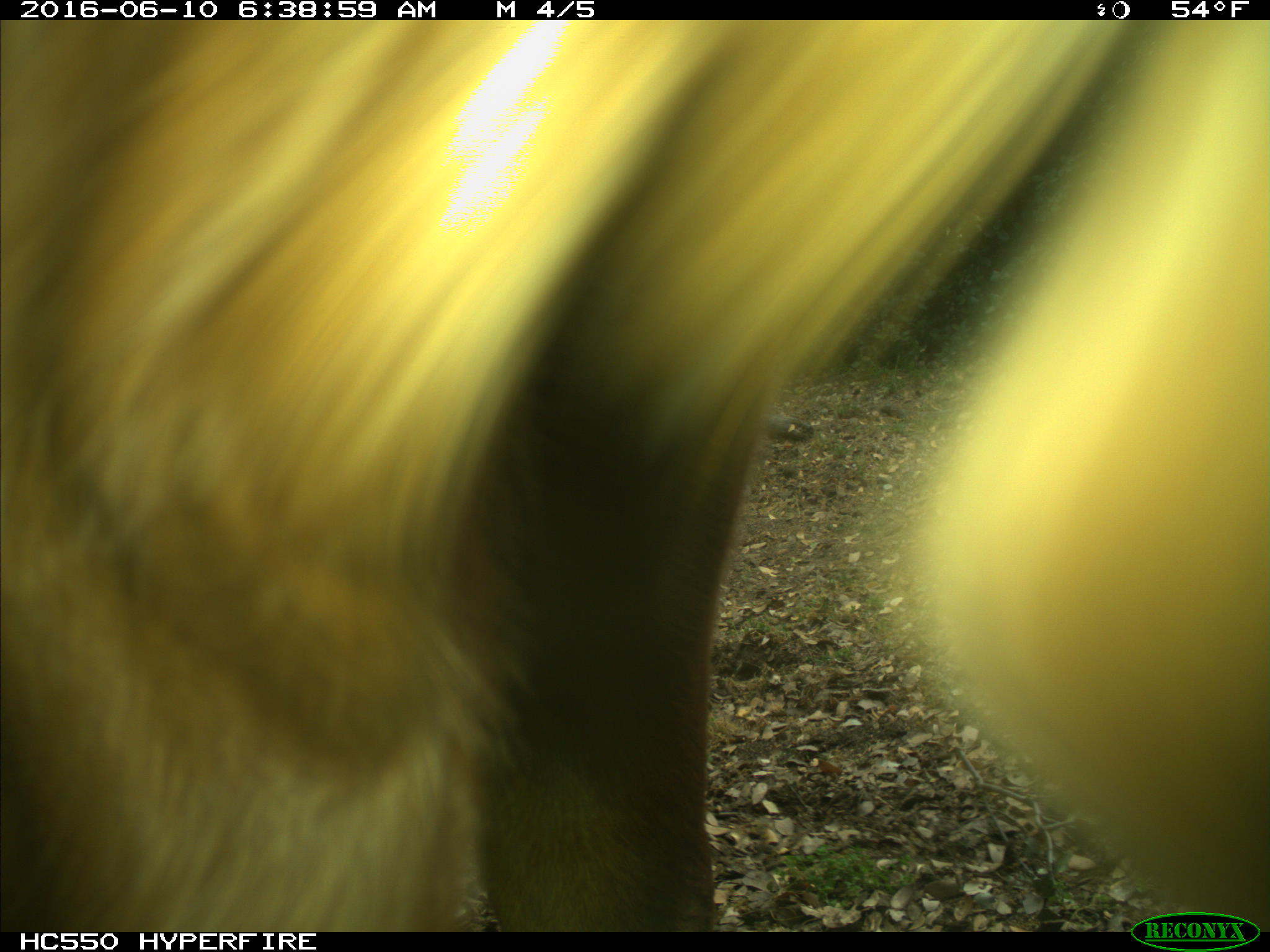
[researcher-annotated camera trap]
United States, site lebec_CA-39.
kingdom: Animalia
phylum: Chordata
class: Mammalia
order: Artiodactyla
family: Bovidae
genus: Bos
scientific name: Bos taurus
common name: domestic cow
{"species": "Bos taurus (domestic cow)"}